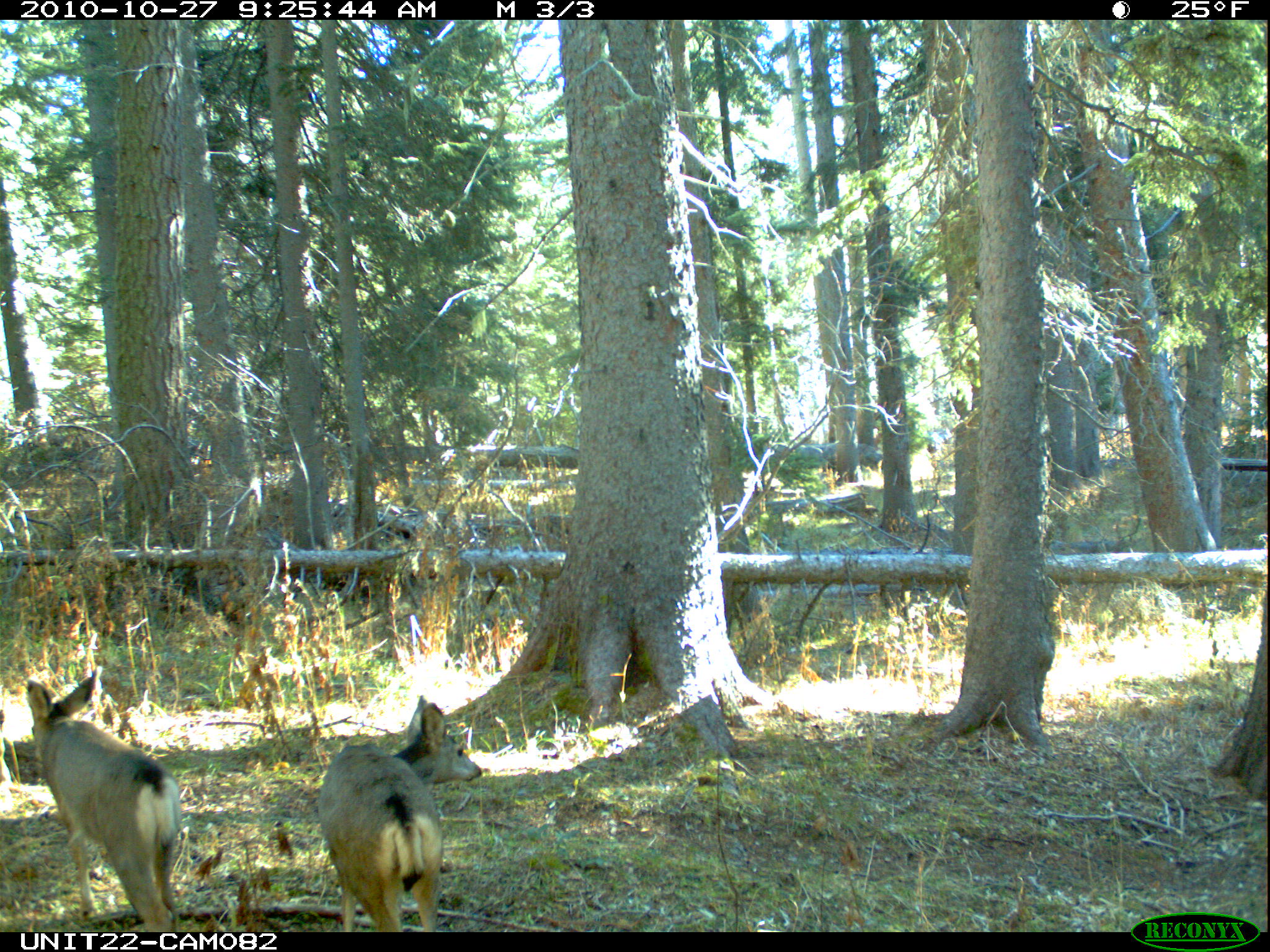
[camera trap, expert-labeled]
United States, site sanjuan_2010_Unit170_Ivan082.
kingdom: Animalia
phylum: Chordata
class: Mammalia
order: Artiodactyla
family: Cervidae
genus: Odocoileus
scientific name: Odocoileus hemionus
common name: mule deer